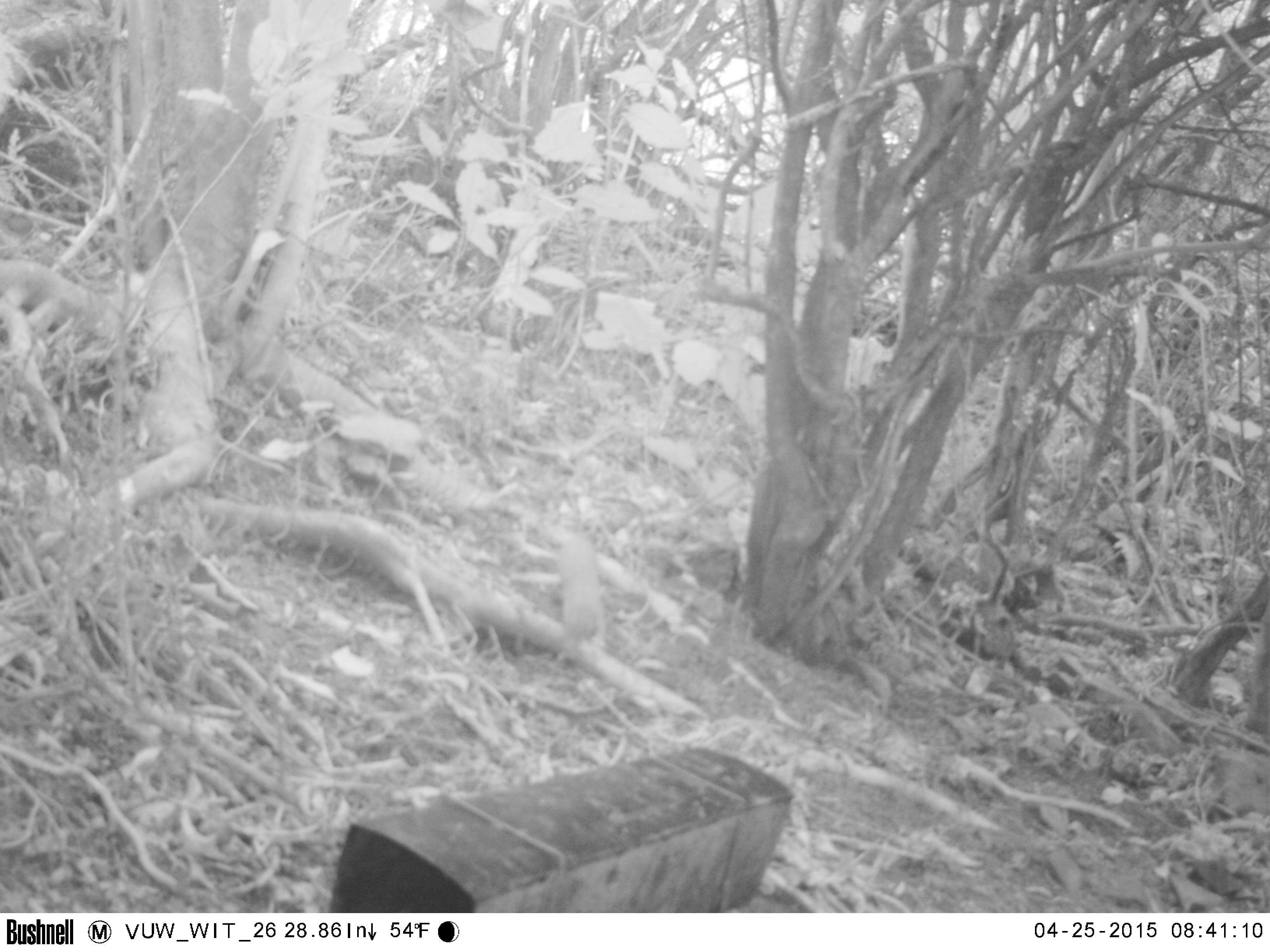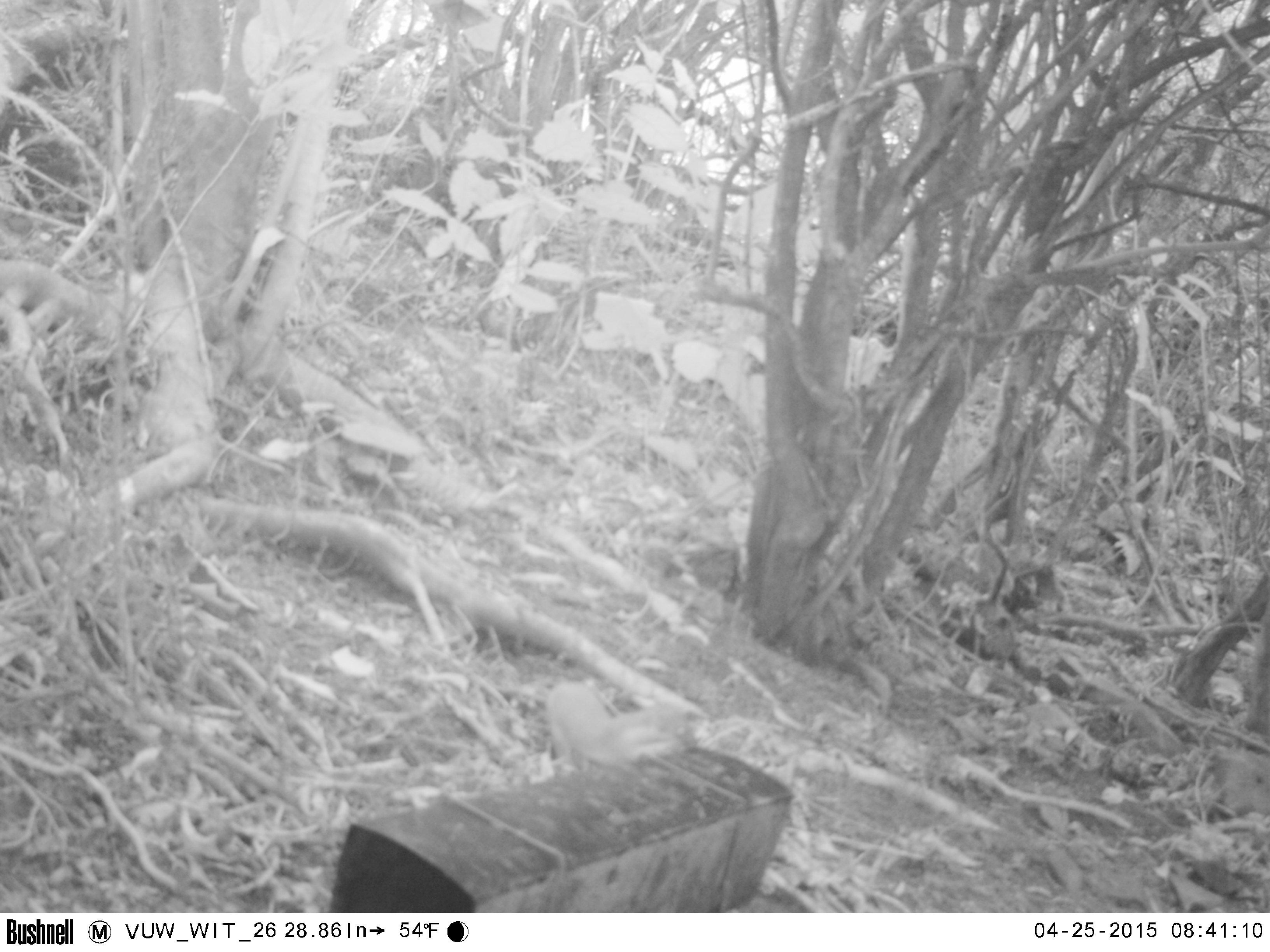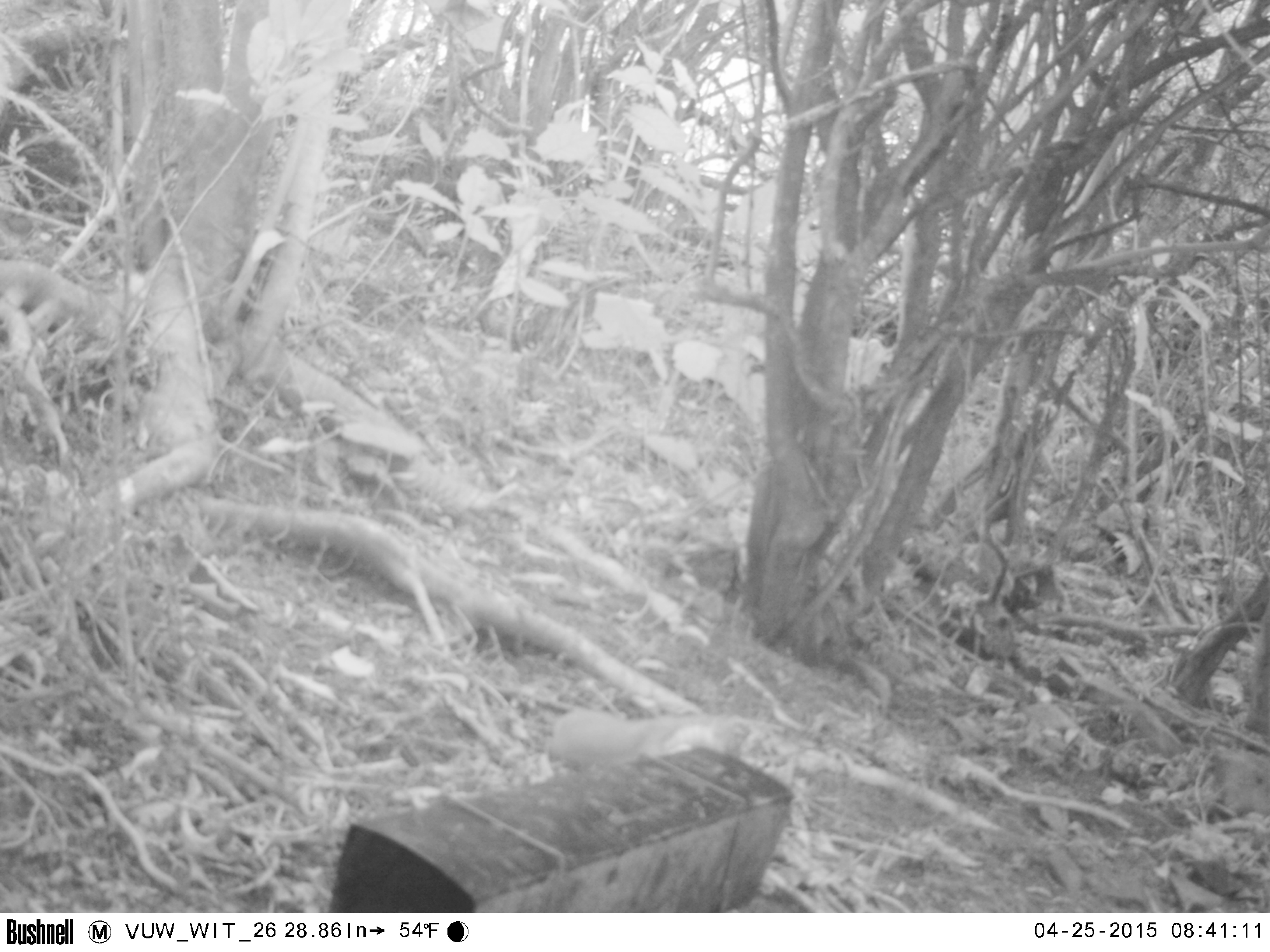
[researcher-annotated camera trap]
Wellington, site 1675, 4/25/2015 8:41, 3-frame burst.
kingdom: Animalia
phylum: Chordata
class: Mammalia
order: Carnivora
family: Mustelidae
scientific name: Mustelidae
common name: mustelids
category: mustelid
Mustelid (mustelids) (Mustelidae).